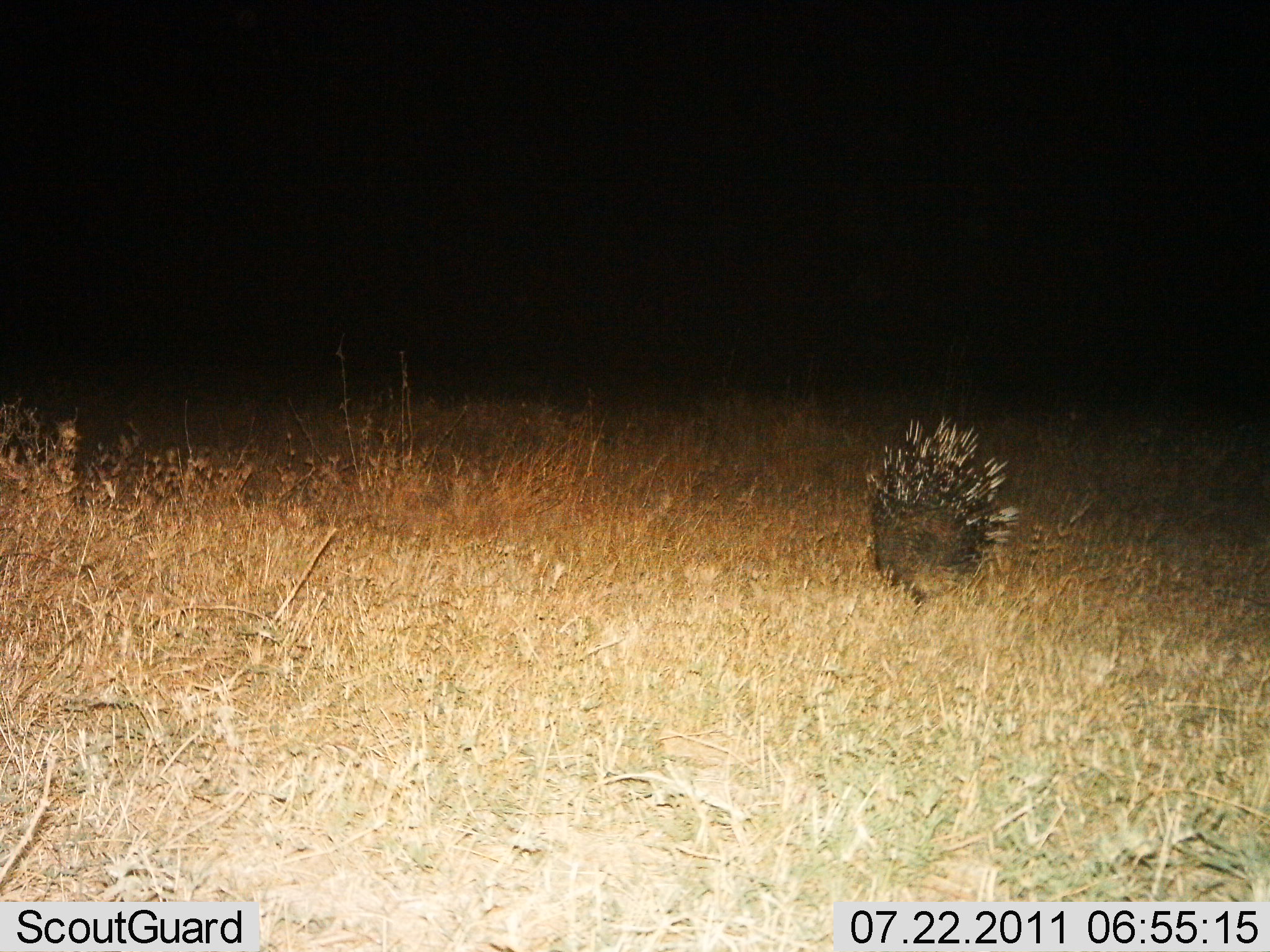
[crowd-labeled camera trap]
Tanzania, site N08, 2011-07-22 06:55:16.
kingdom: Animalia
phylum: Chordata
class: Mammalia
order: Rodentia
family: Hystricidae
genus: Hystrix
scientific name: Hystrix cristata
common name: crested porcupine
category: porcupine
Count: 1.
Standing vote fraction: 58%.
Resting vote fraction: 0%.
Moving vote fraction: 42%.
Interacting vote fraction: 0%.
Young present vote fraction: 0%.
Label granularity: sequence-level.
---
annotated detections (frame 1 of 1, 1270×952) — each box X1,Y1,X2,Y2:
animal: 865,417,1018,606